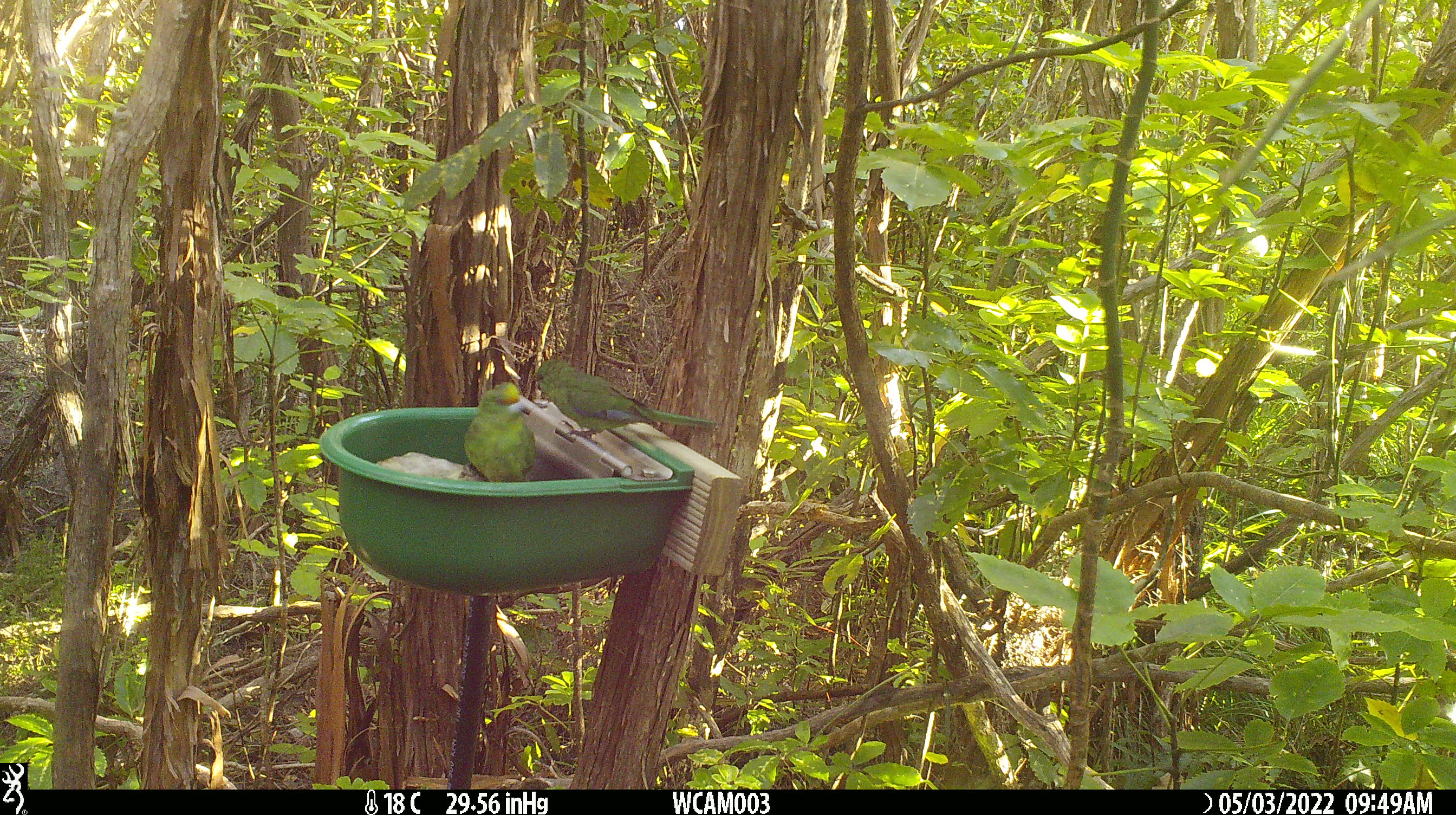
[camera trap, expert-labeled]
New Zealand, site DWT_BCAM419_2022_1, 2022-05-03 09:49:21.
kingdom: Animalia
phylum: Chordata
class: Aves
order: Psittaciformes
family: Psittaculidae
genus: Cyanoramphus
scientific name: Cyanoramphus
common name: parakeet